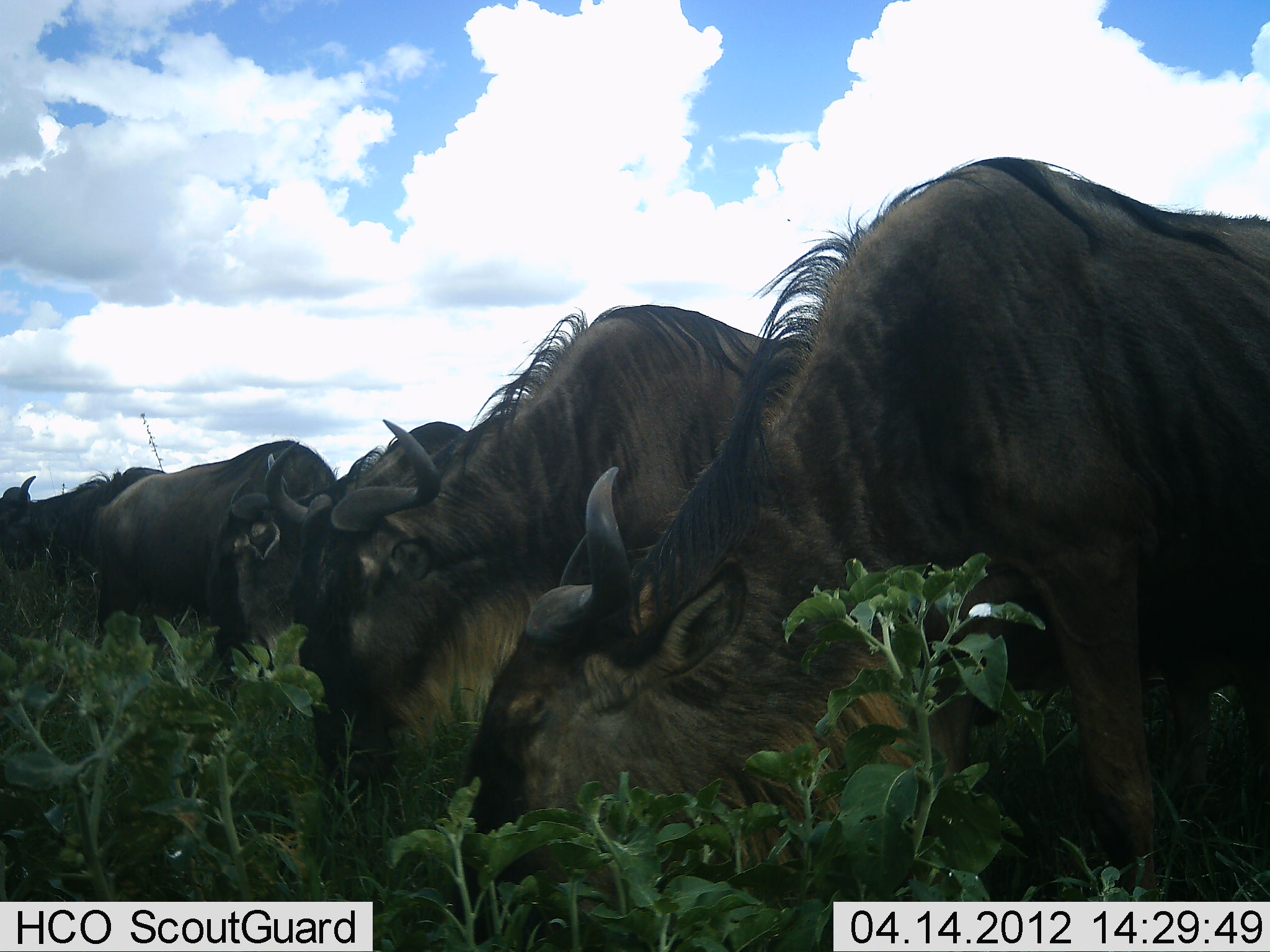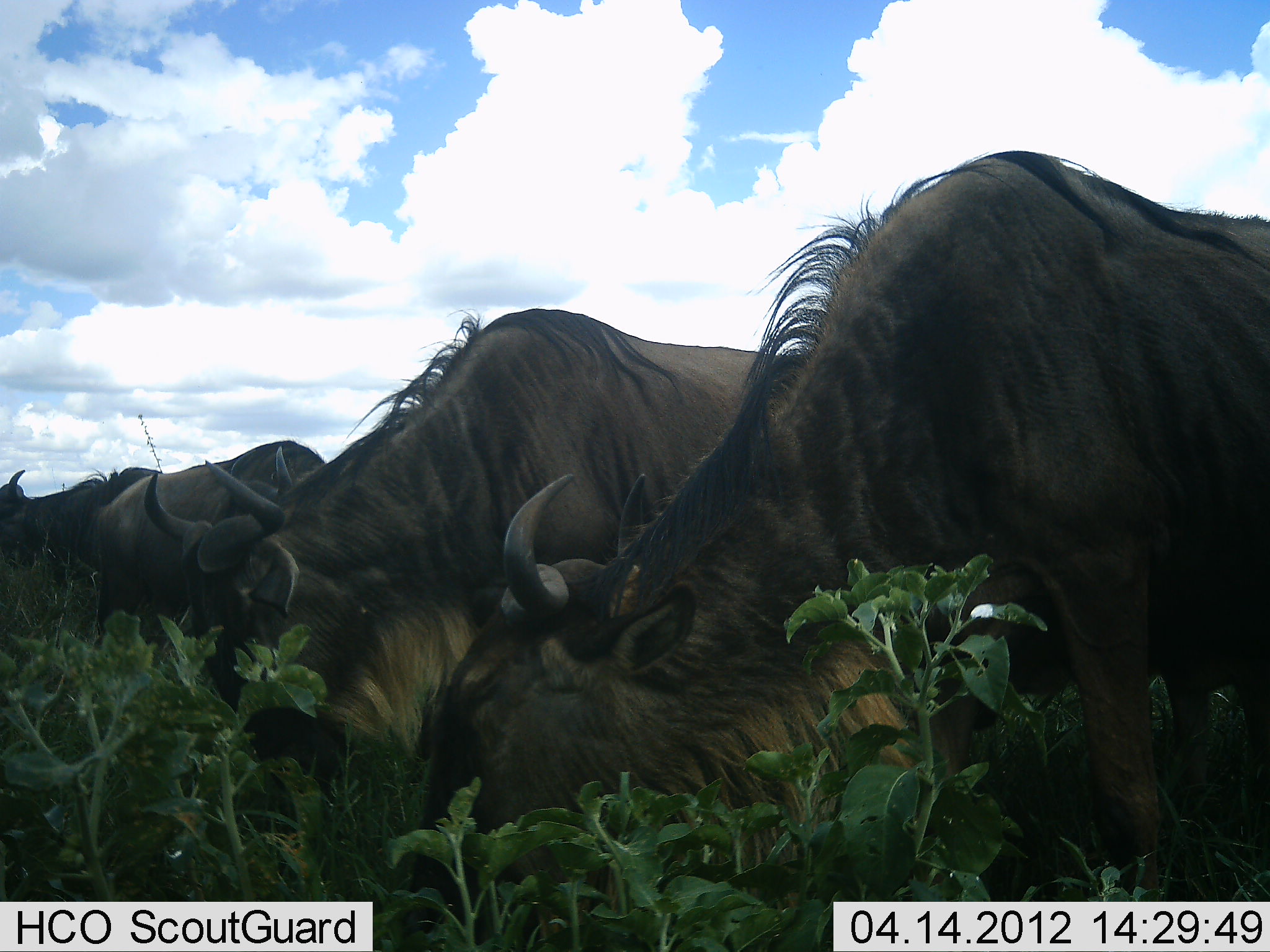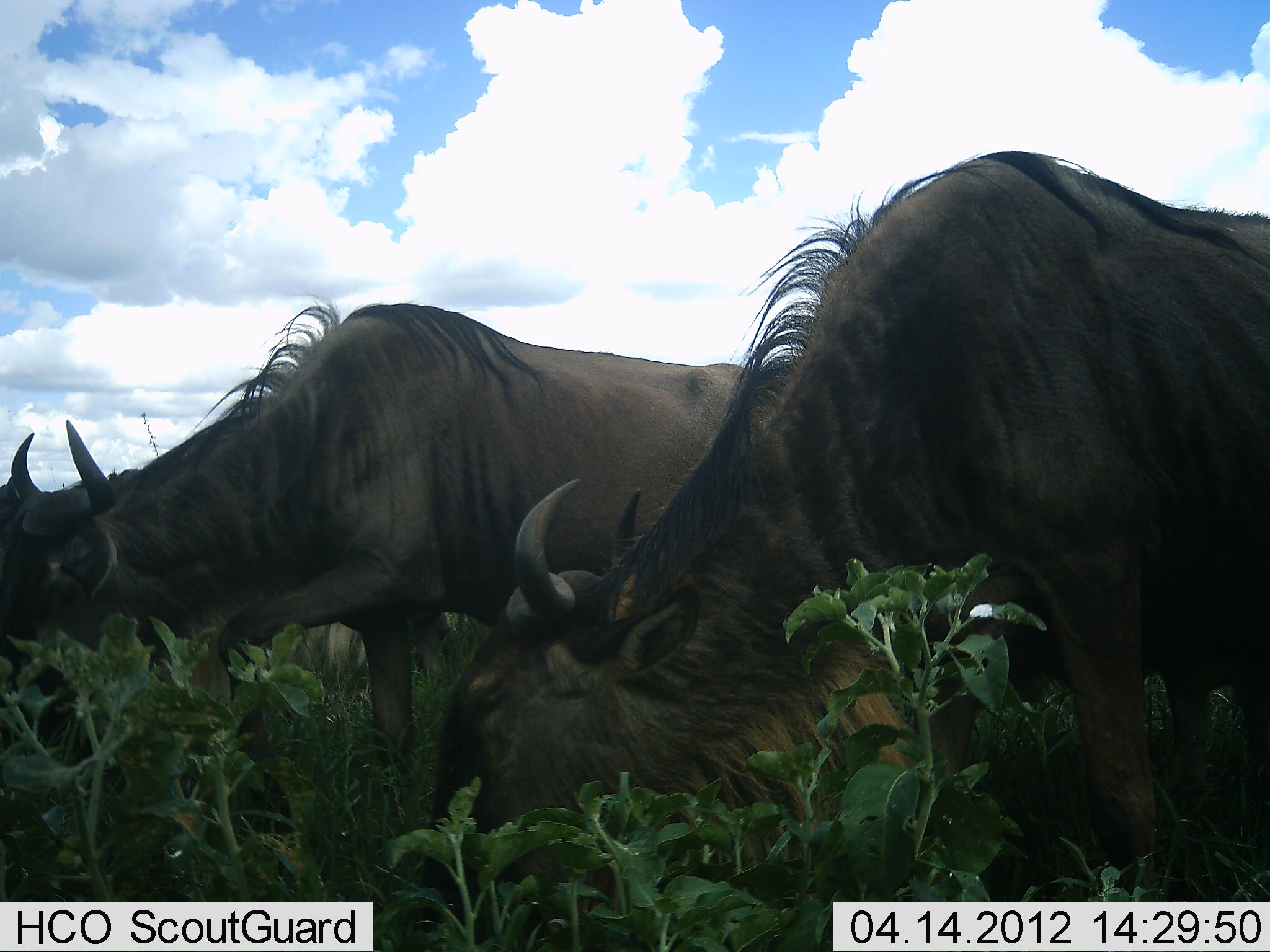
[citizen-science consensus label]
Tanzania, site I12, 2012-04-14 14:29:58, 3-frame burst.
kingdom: Animalia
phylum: Chordata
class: Mammalia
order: Artiodactyla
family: Bovidae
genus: Connochaetes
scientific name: Connochaetes taurinus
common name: blue wildebeest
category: wildebeest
Wildebeest (blue wildebeest) (Connochaetes taurinus), count 5. Behavior (volunteer vote fractions): standing 19%, resting 0%, moving 0%, interacting 0%. Young present (vote fraction): 0%. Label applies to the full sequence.